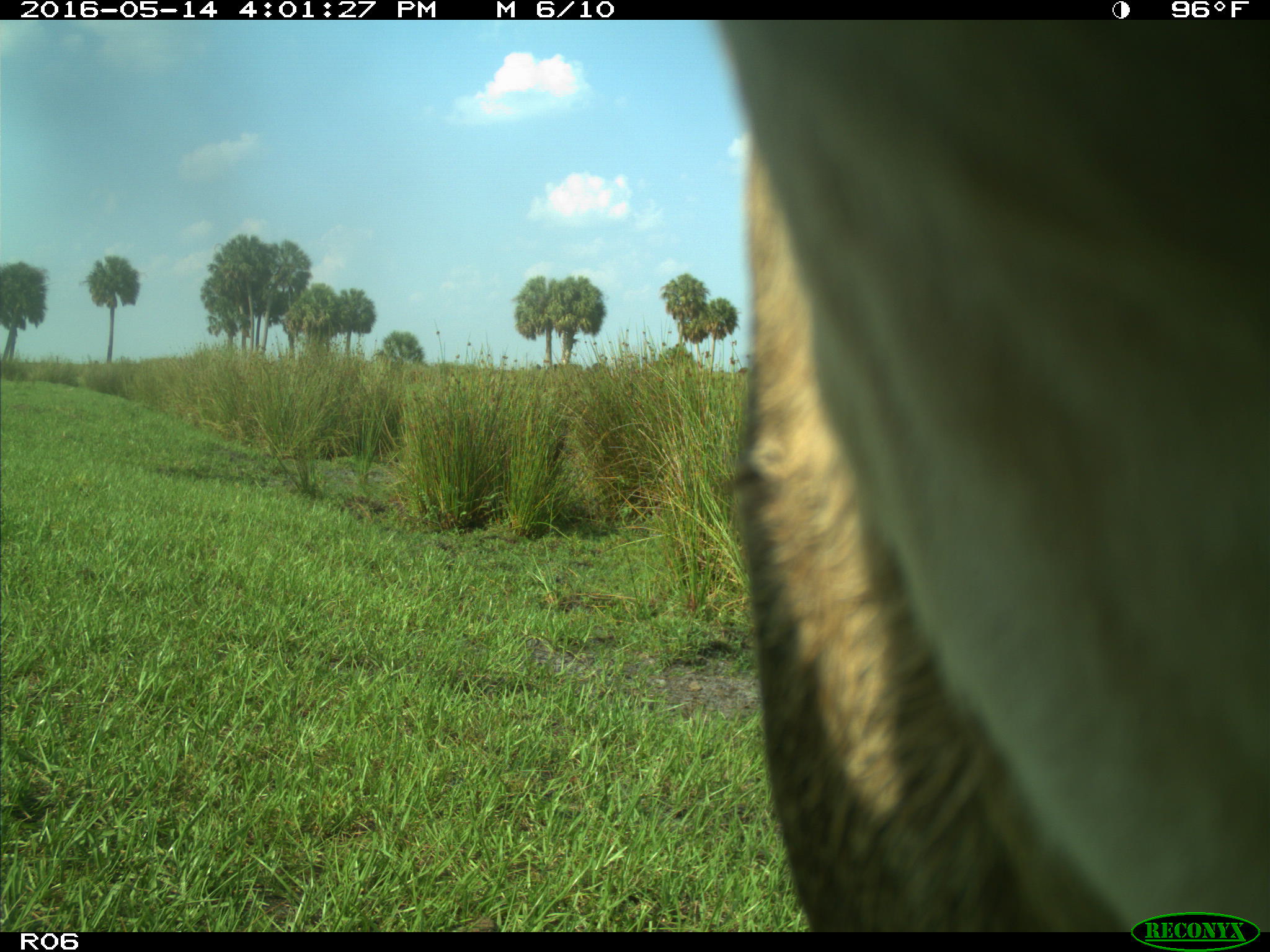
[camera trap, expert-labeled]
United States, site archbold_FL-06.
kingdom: Animalia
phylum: Chordata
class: Mammalia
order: Artiodactyla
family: Bovidae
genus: Bos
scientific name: Bos taurus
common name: domestic cow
Bos taurus (domestic cow).